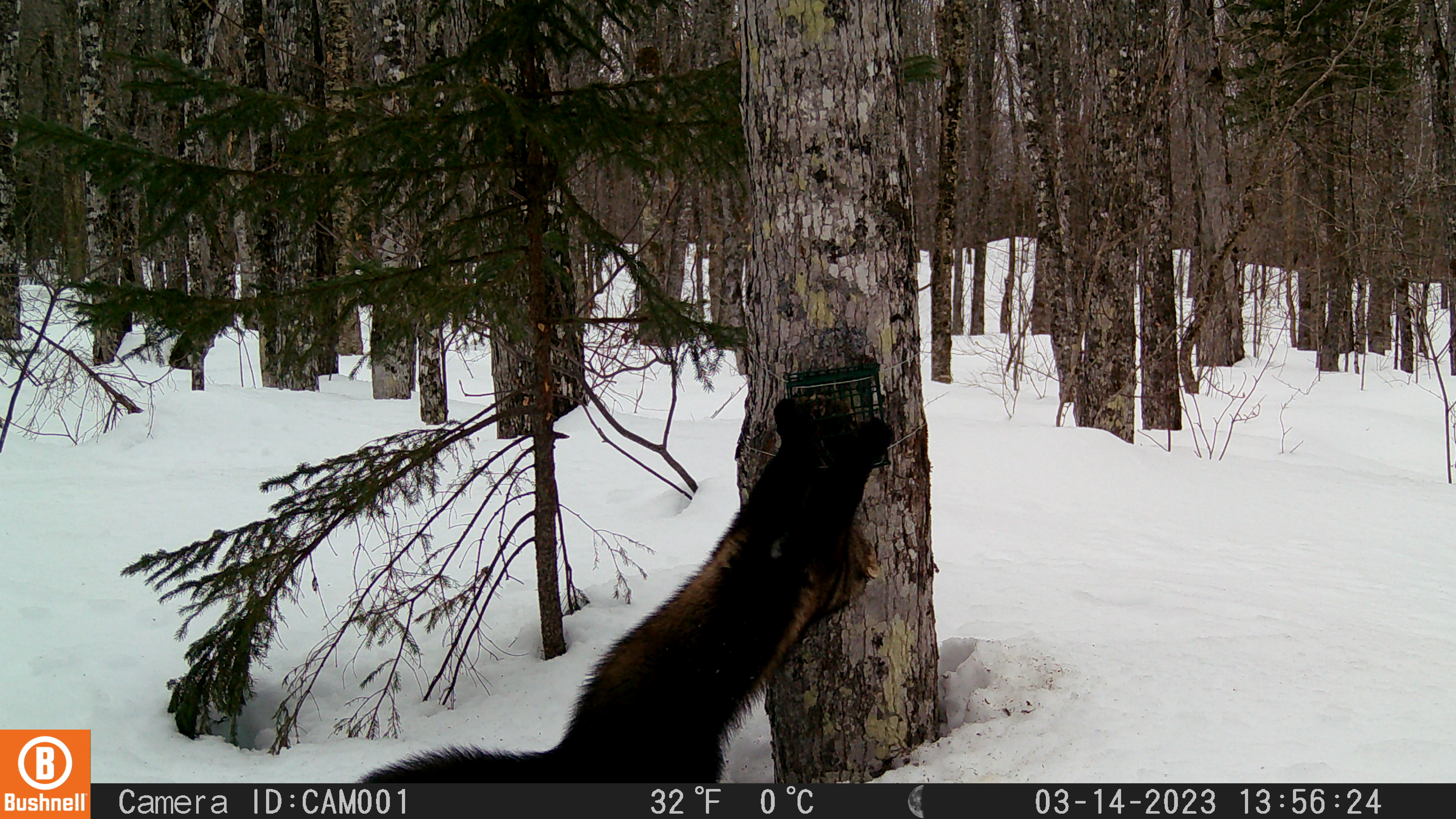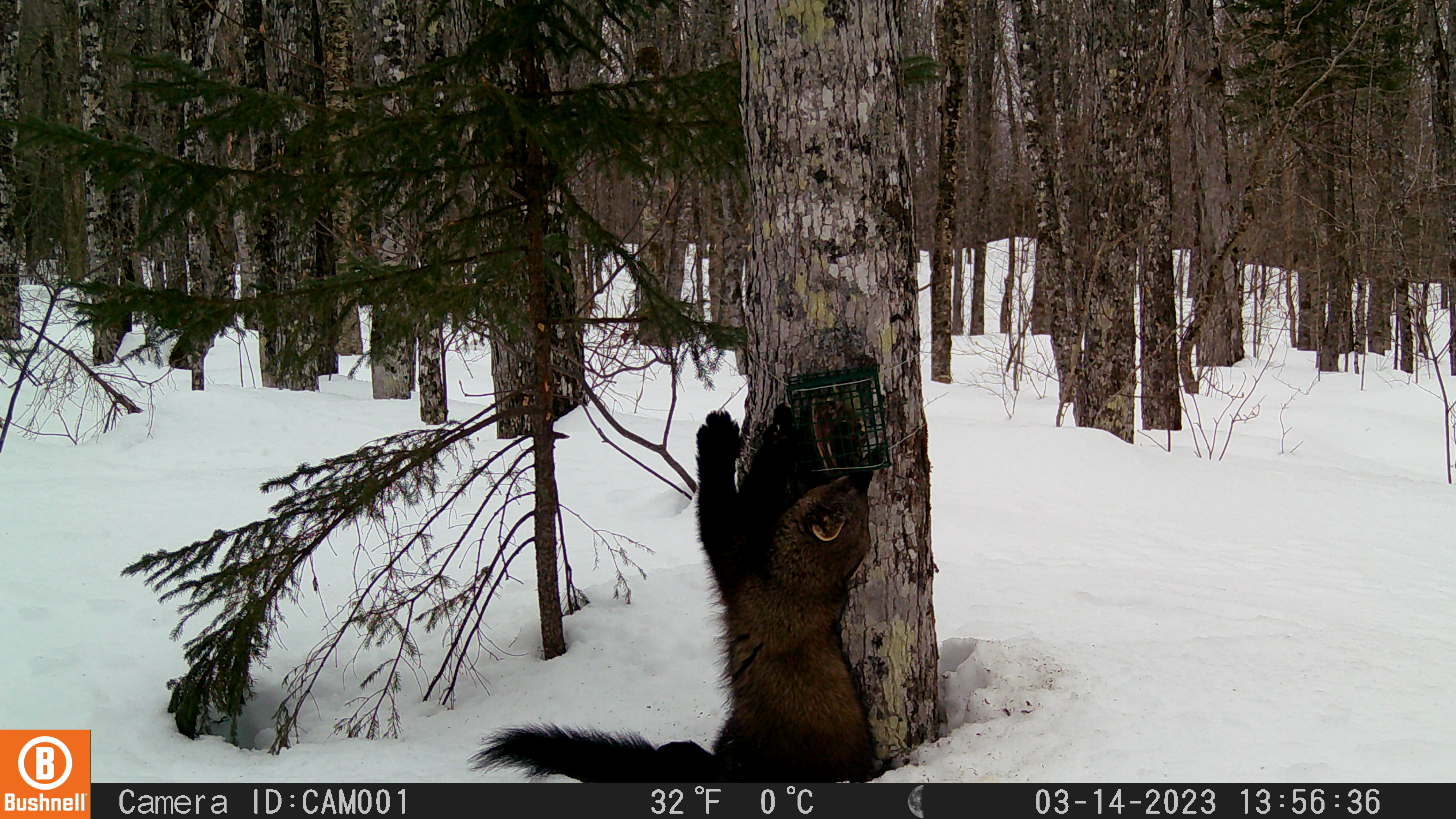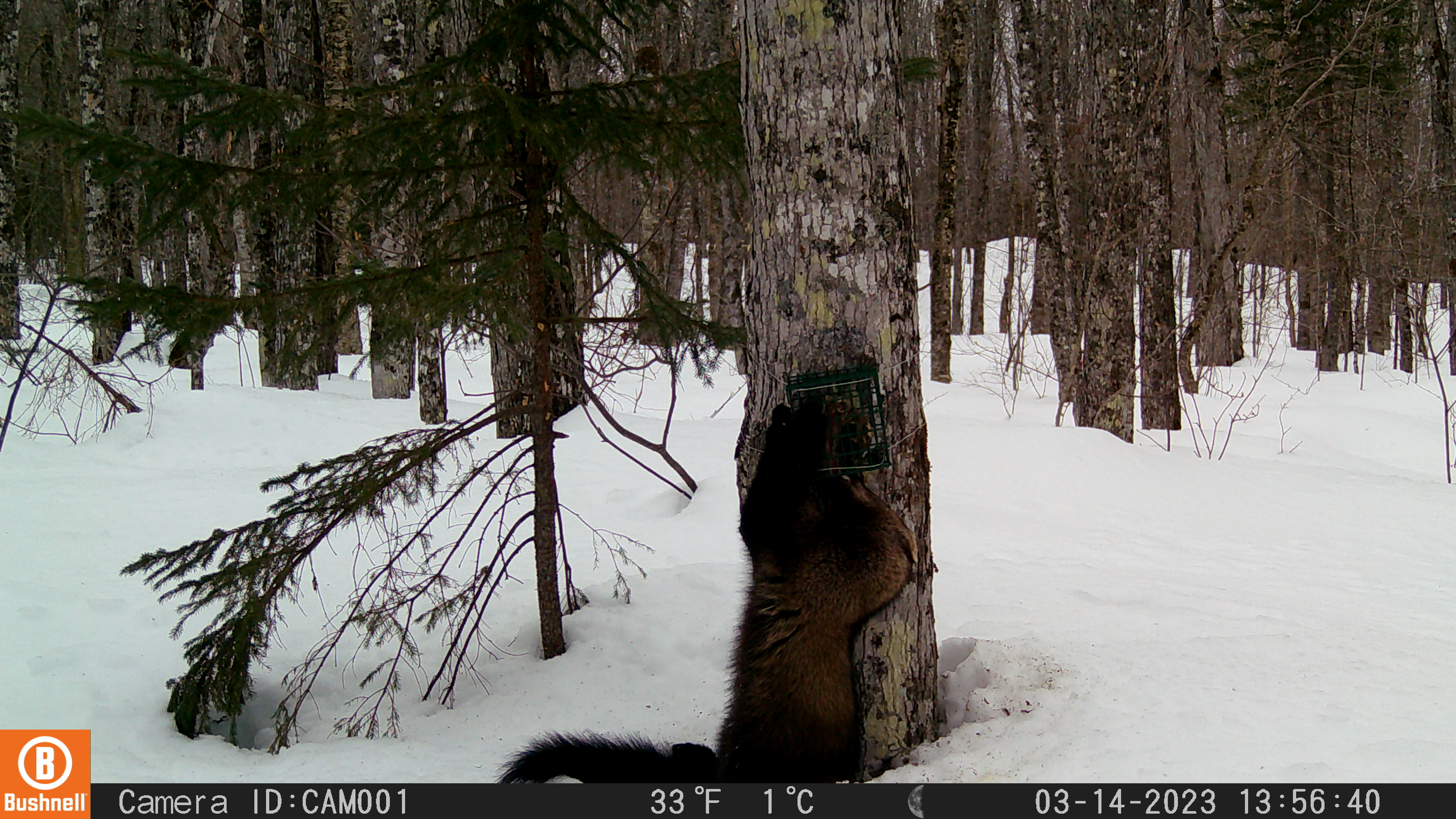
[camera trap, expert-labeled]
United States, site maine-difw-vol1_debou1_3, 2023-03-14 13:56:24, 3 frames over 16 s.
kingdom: Animalia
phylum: Chordata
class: Mammalia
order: Carnivora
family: Mustelidae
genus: Pekania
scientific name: Pekania pennanti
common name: fisher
Fisher (Pekania pennanti).